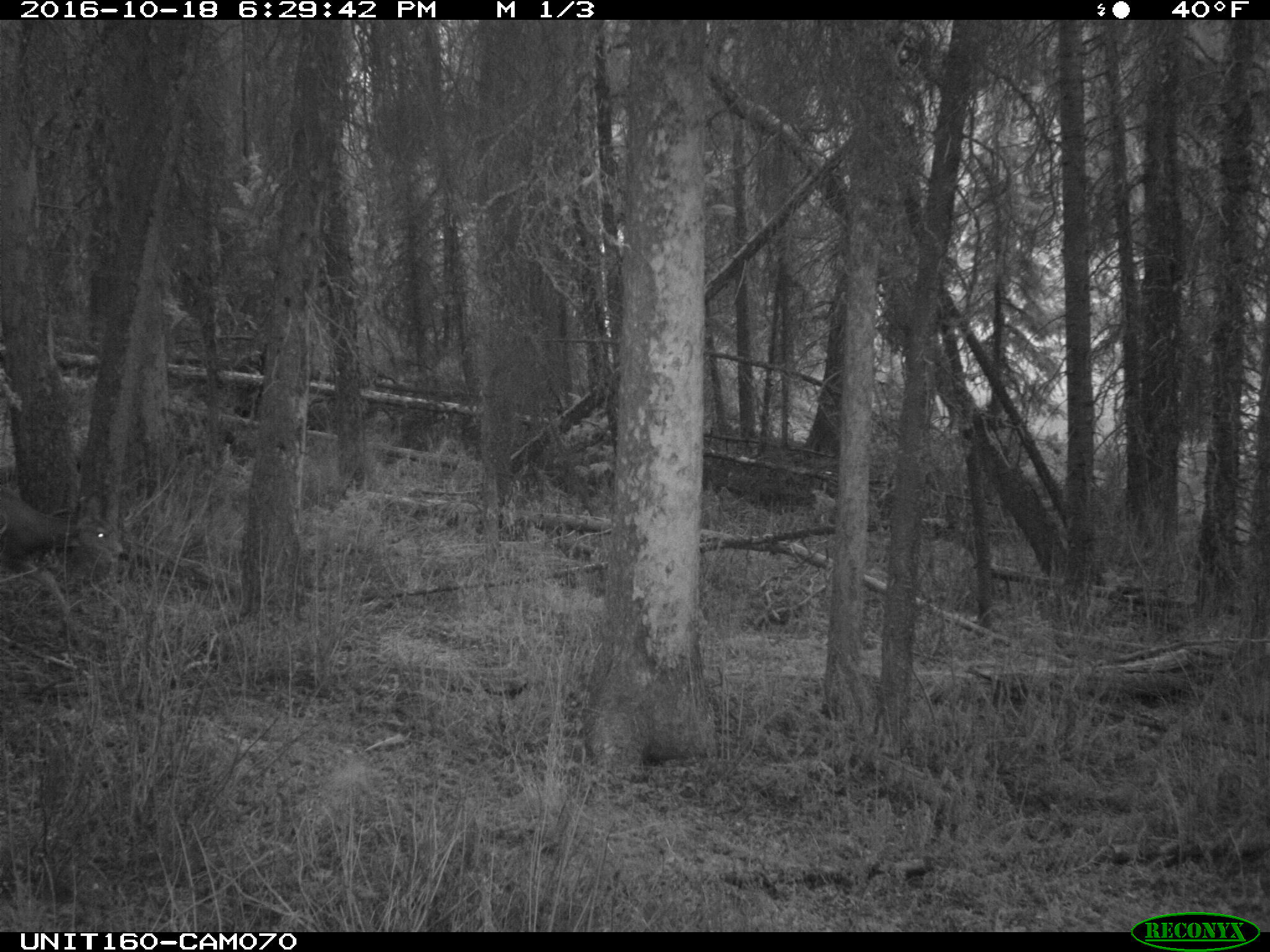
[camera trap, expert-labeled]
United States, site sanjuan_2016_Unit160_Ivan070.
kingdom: Animalia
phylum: Chordata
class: Mammalia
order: Artiodactyla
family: Cervidae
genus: Odocoileus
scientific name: Odocoileus hemionus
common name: mule deer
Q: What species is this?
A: Odocoileus hemionus (mule deer).